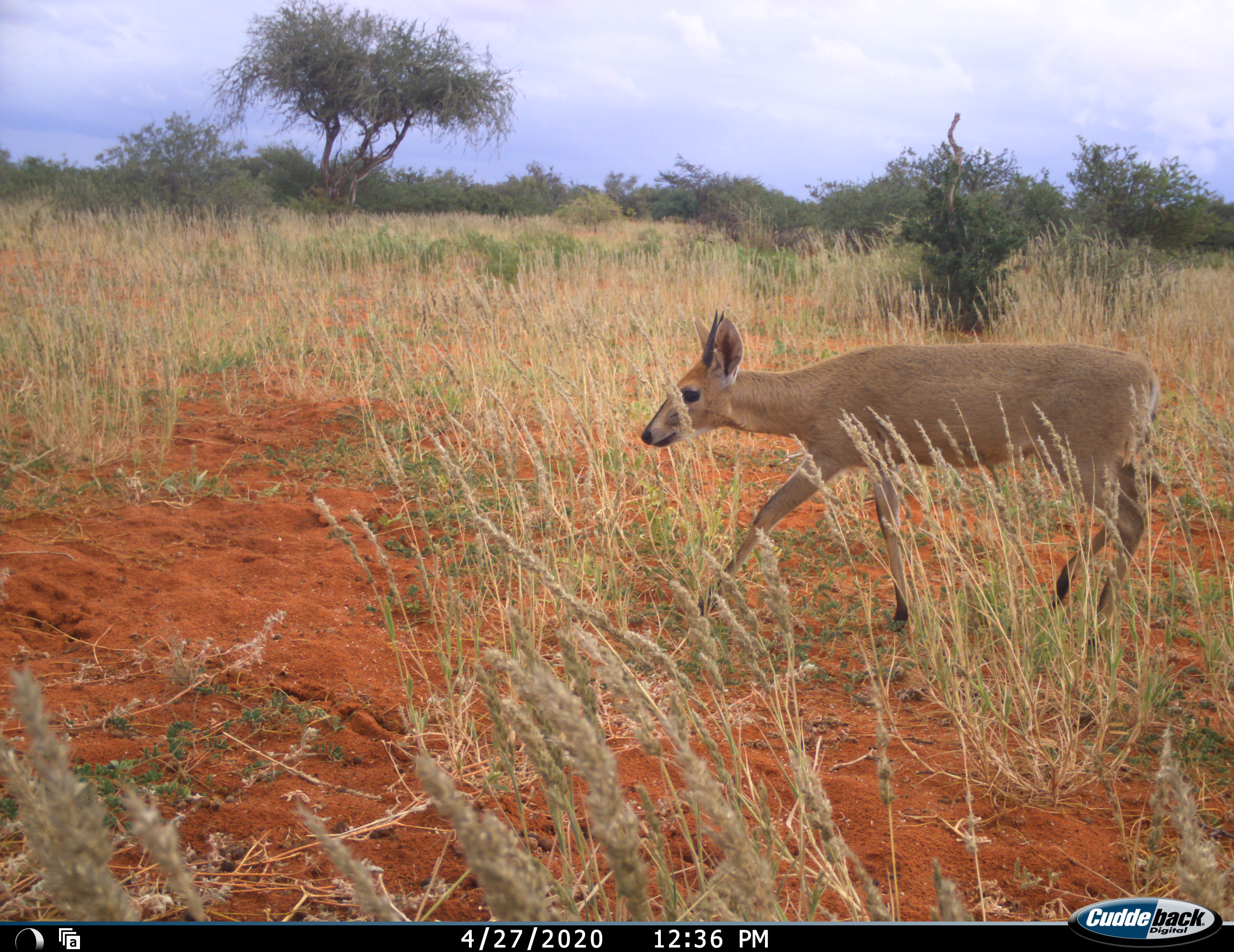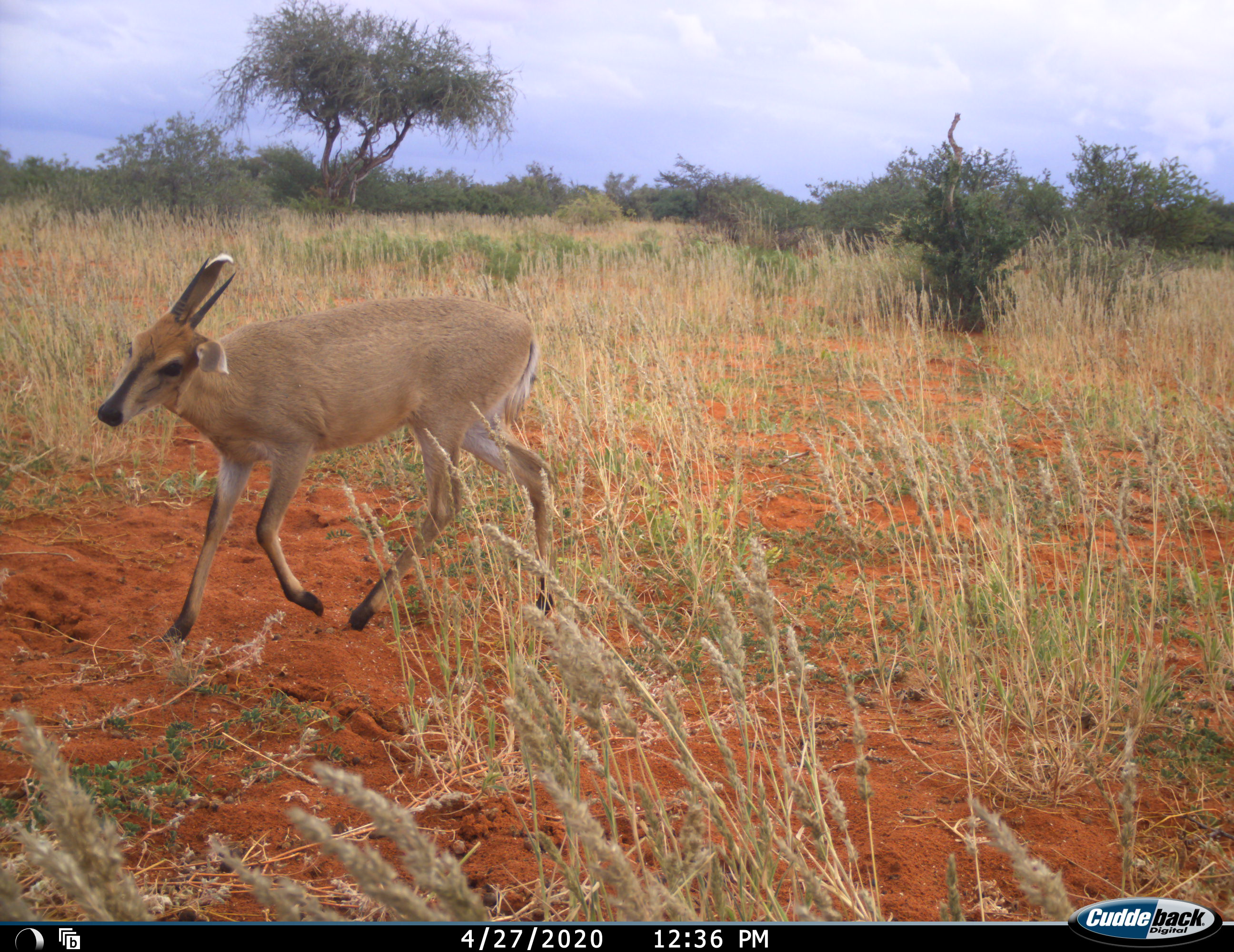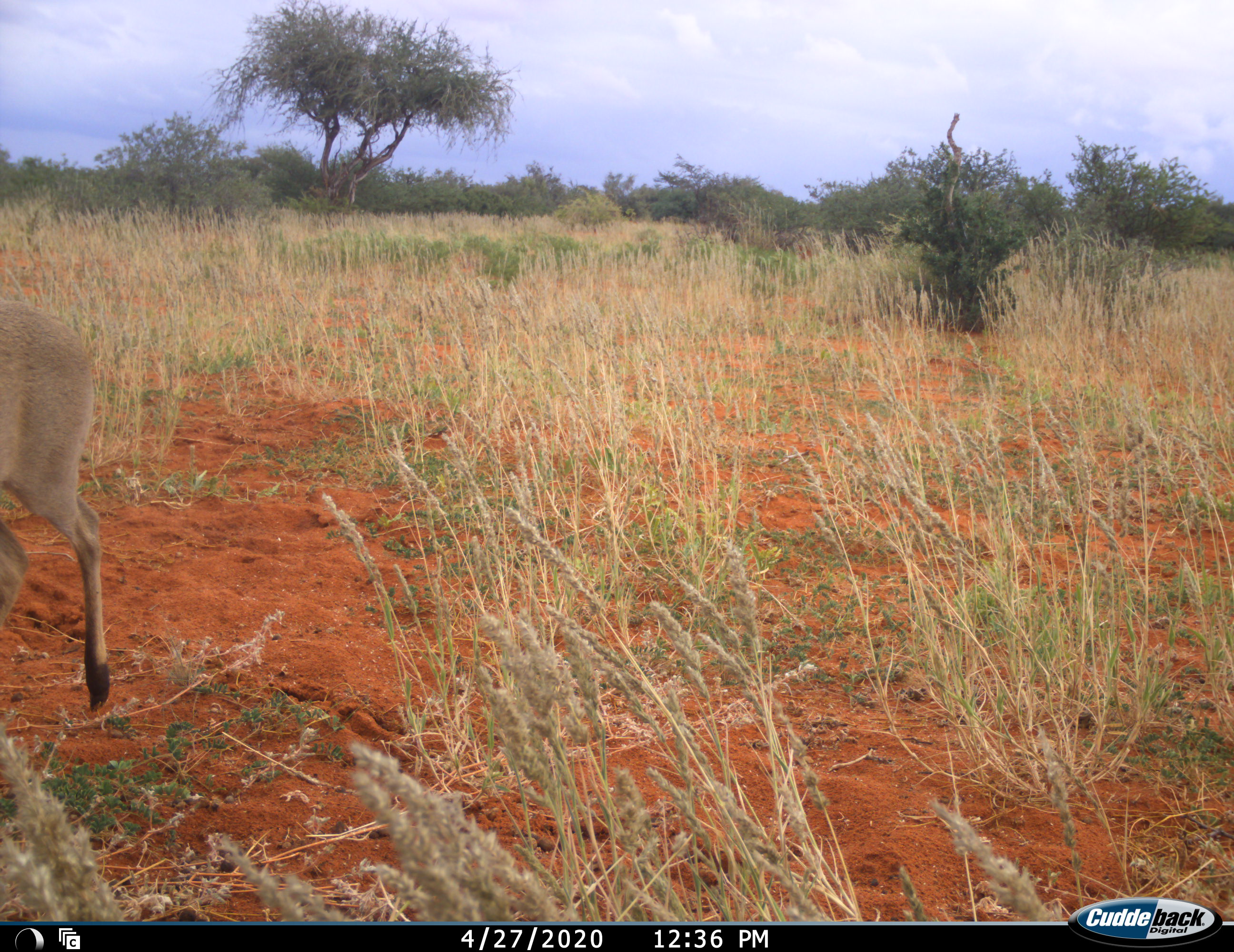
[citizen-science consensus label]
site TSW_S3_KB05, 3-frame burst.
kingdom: Animalia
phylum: Chordata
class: Mammalia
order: Artiodactyla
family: Bovidae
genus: Sylvicapra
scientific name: Sylvicapra grimmia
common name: common duiker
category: duikercommongrey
Duikercommongrey (common duiker) (Sylvicapra grimmia), count 1. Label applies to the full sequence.